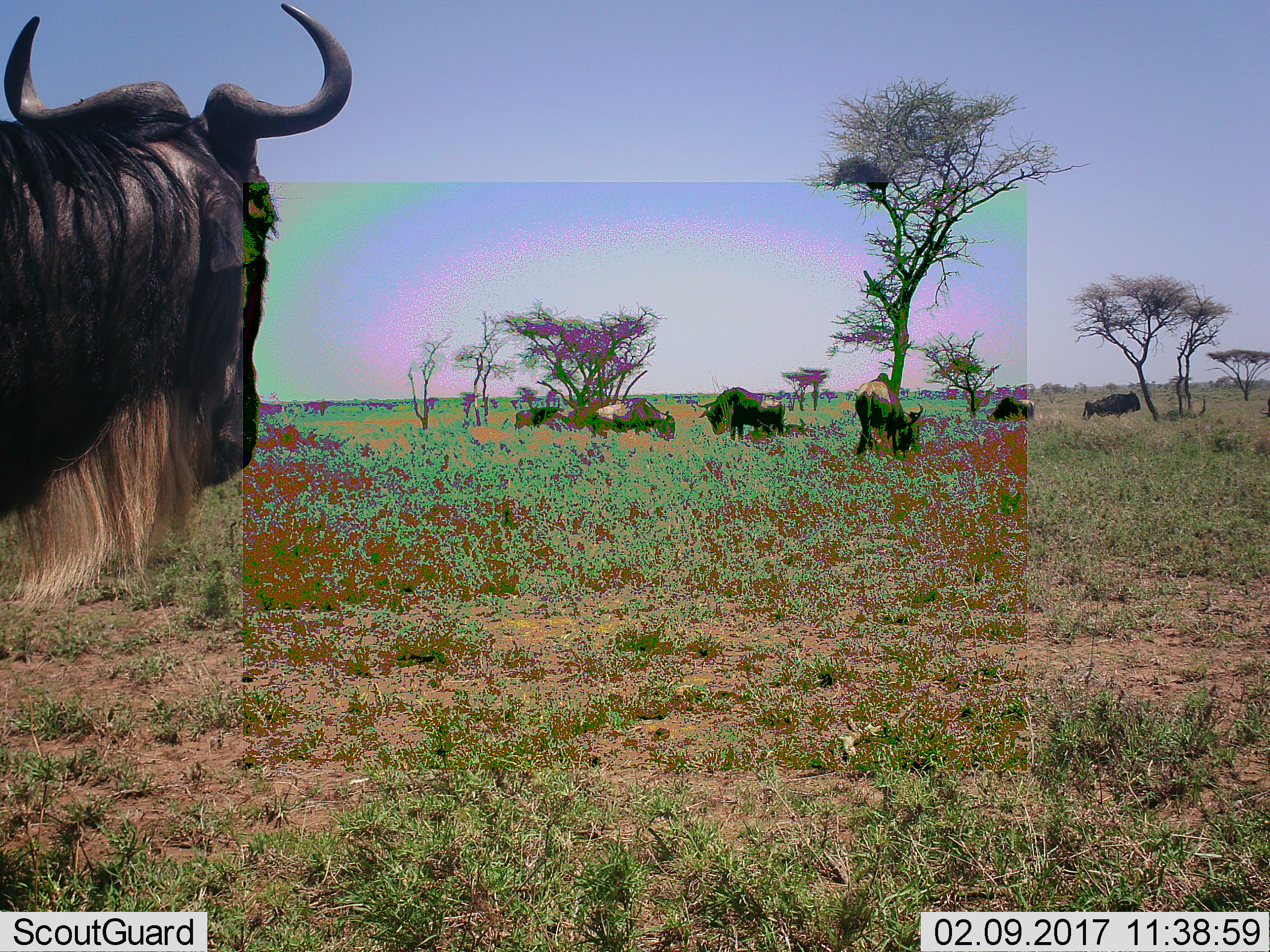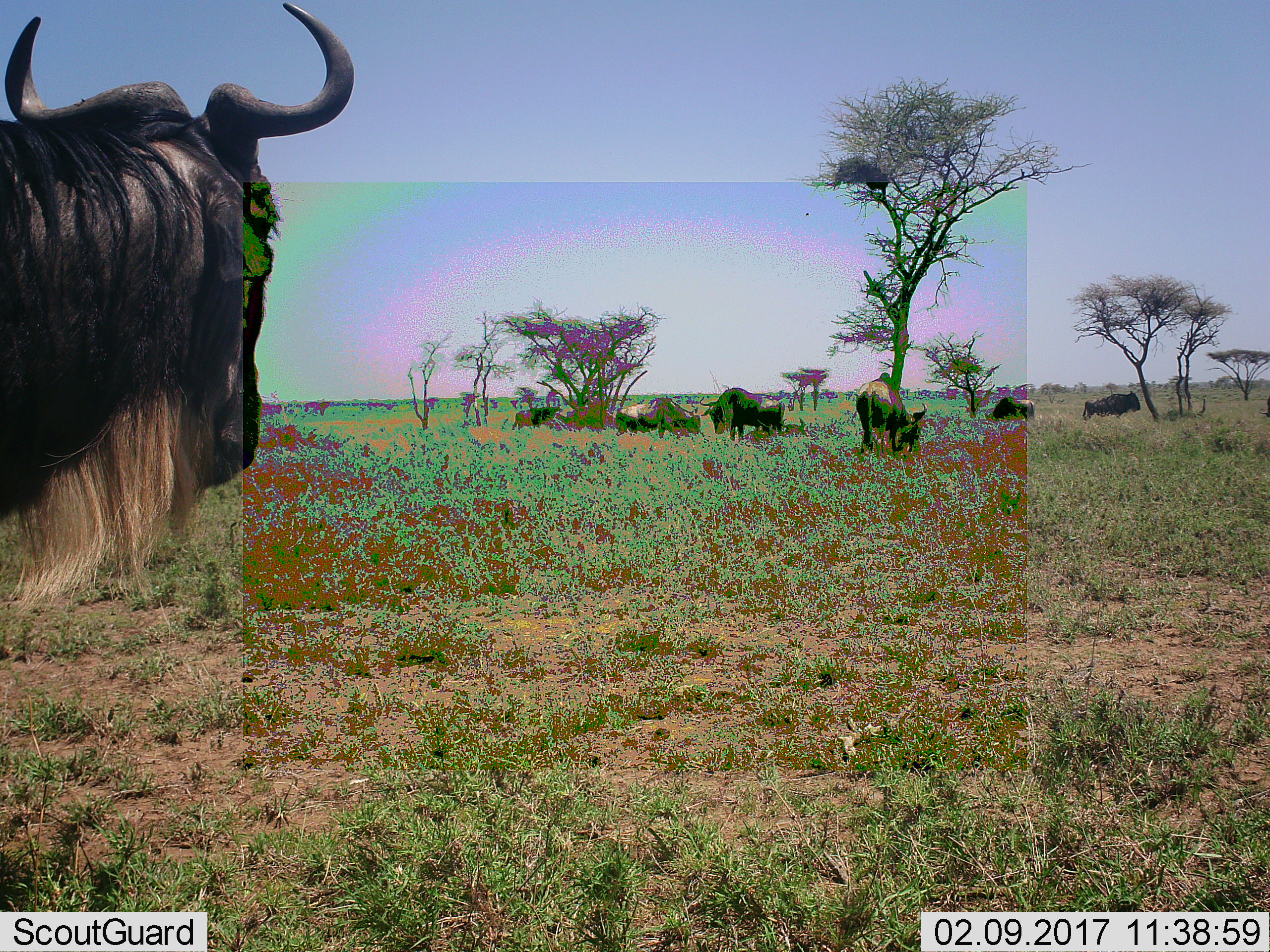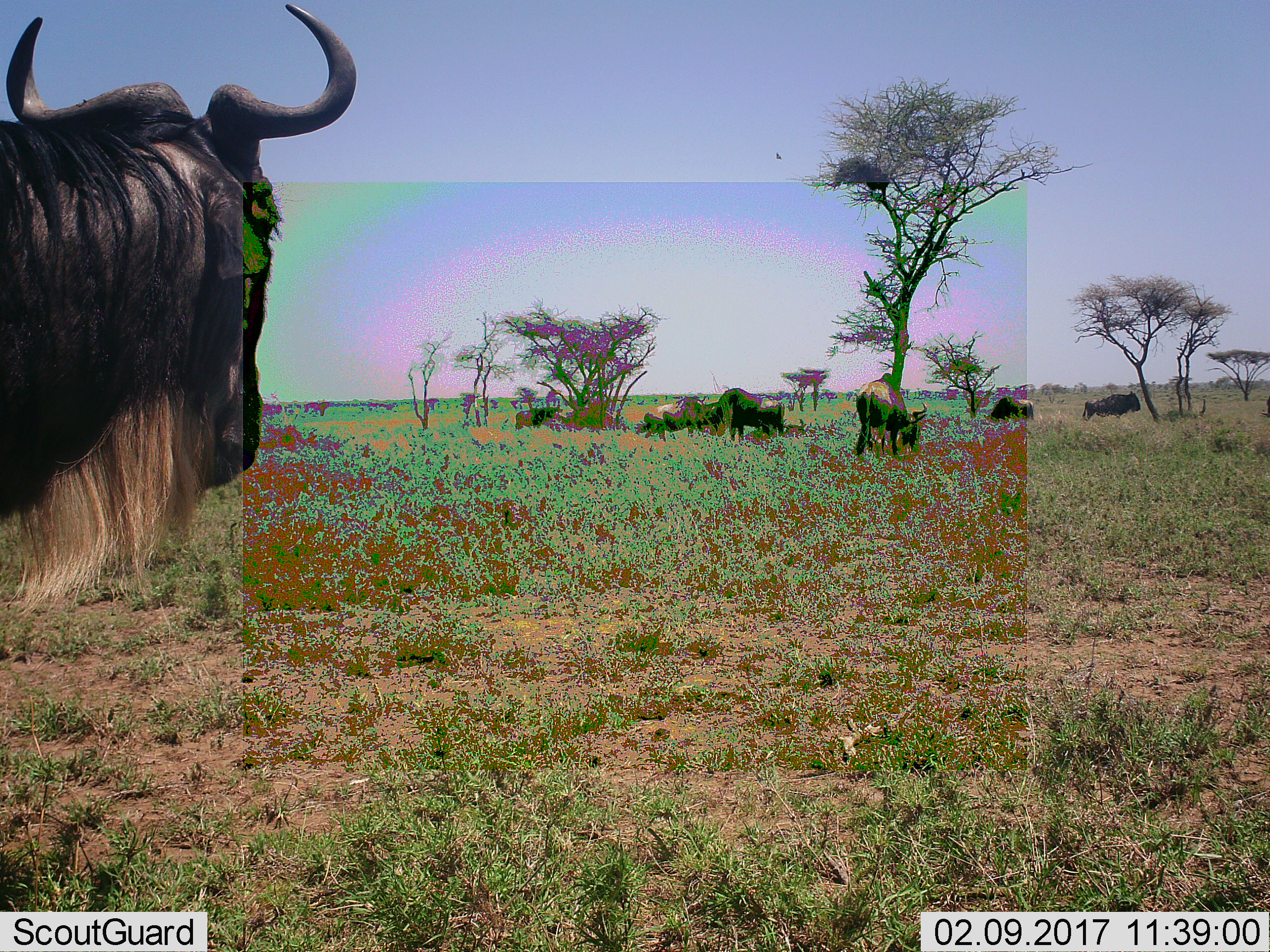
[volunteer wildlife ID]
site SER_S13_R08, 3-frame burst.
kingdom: Animalia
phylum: Chordata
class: Mammalia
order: Artiodactyla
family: Bovidae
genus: Connochaetes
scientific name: Connochaetes taurinus taurinus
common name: blue wildebeest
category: wildebeestblue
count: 7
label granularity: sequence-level